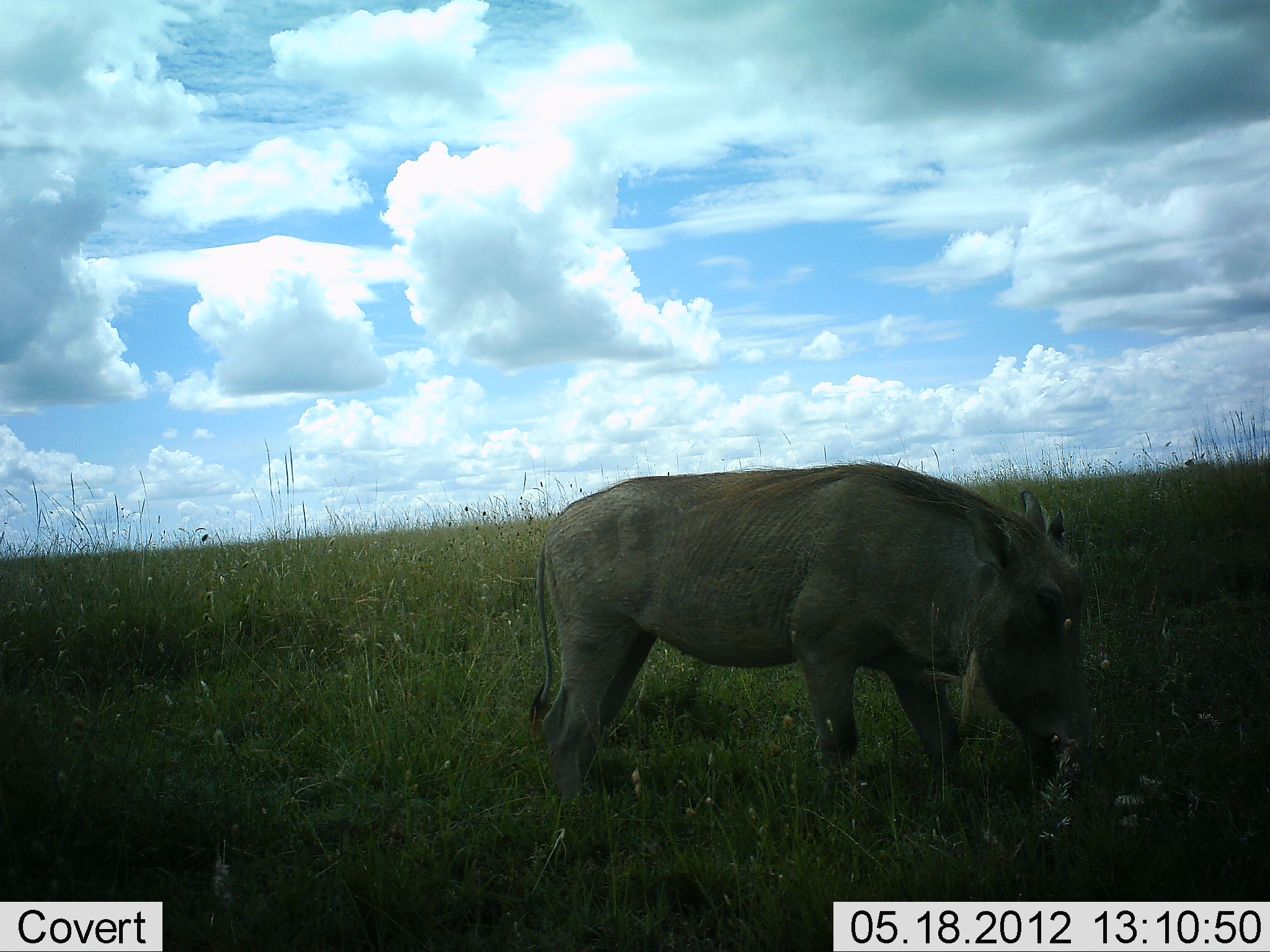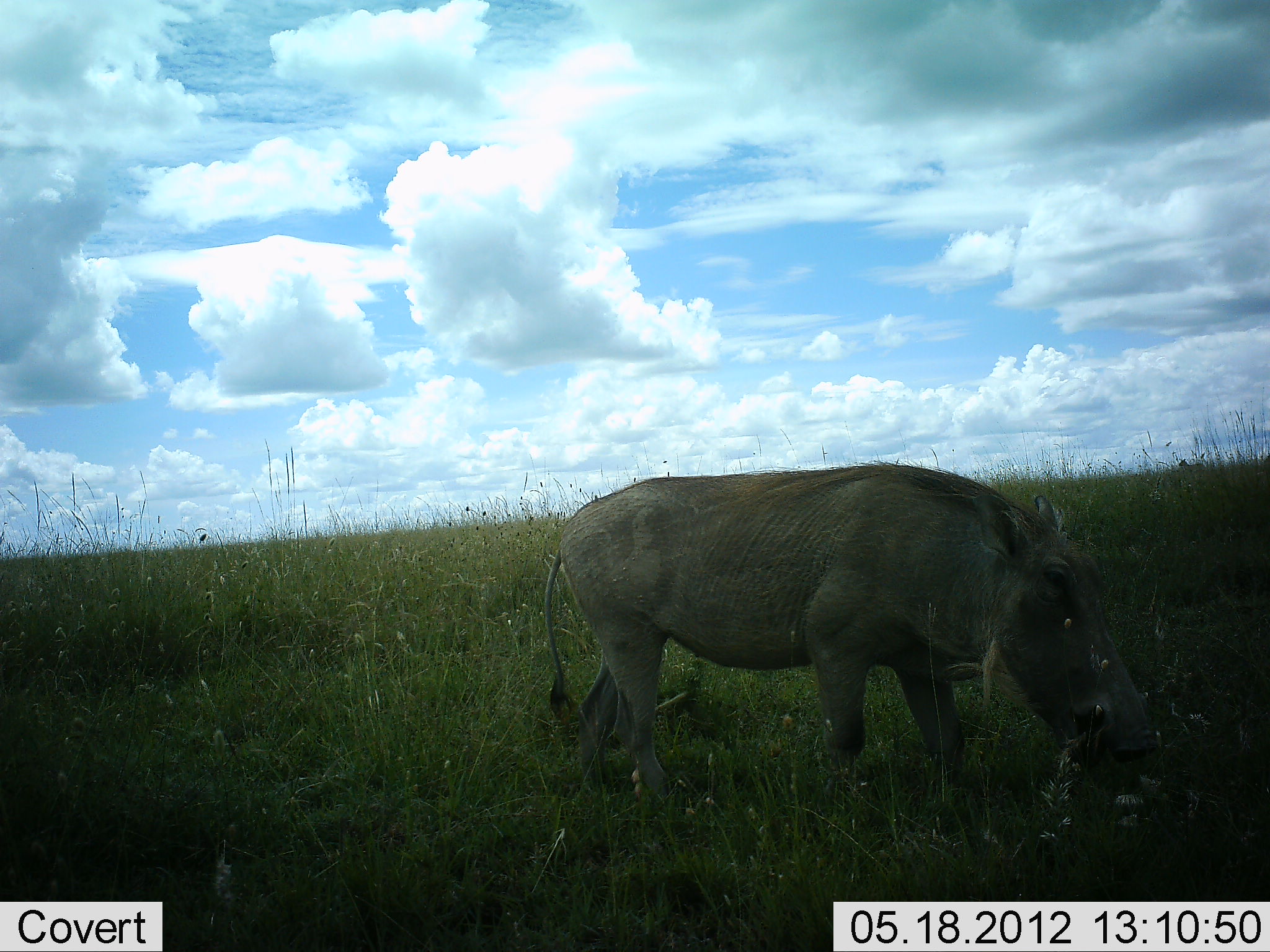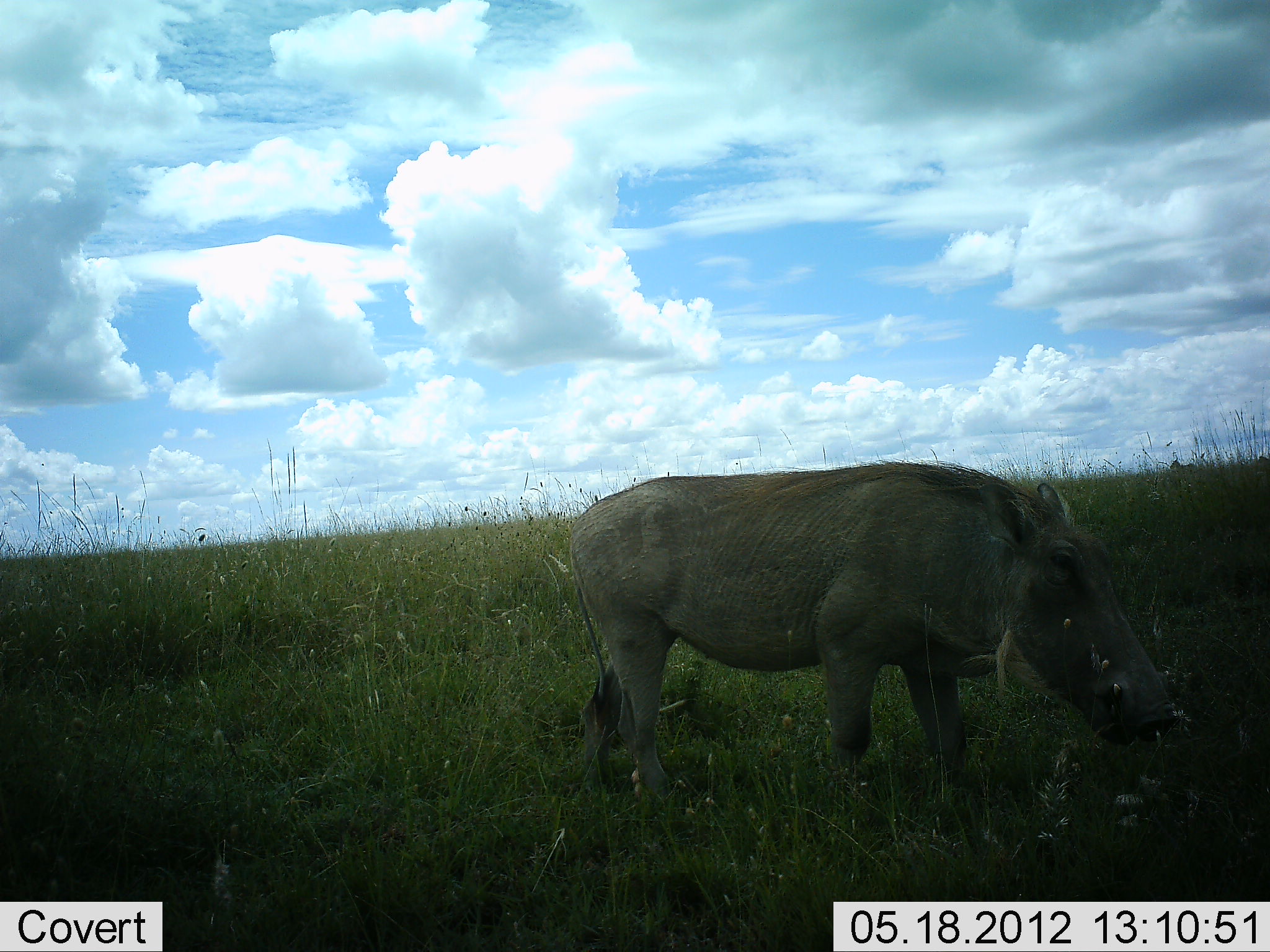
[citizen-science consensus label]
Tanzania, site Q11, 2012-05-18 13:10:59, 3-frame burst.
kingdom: Animalia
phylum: Chordata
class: Mammalia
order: Artiodactyla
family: Suidae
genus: Phacochoerus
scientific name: Phacochoerus africanus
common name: warthog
Warthog (Phacochoerus africanus), count 1. Behavior (volunteer vote fractions): standing 42%, resting 0%, moving 0%, interacting 0%. Young present (vote fraction): 0%. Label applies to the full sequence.